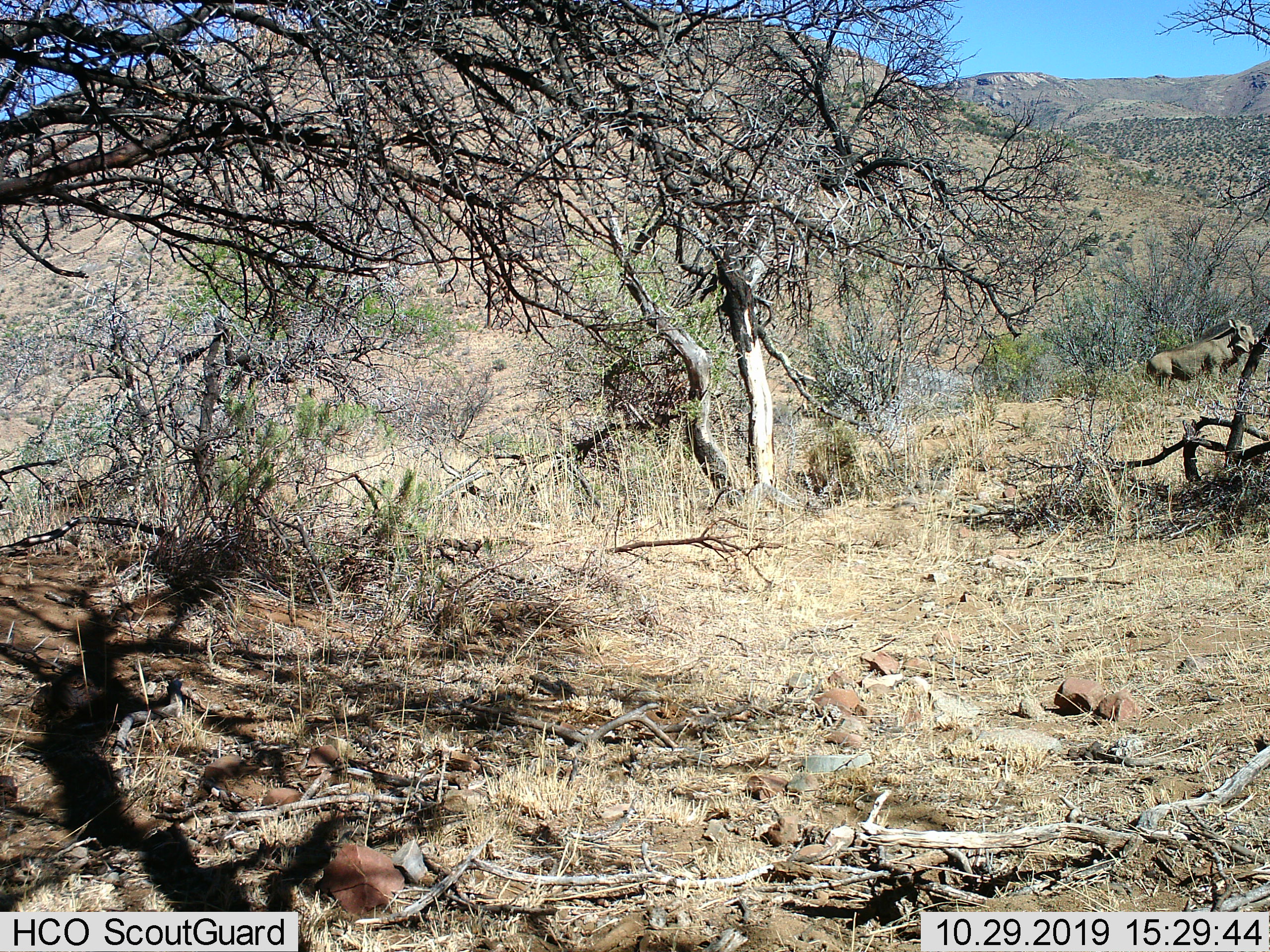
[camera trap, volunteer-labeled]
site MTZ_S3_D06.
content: unidentified animal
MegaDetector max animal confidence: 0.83